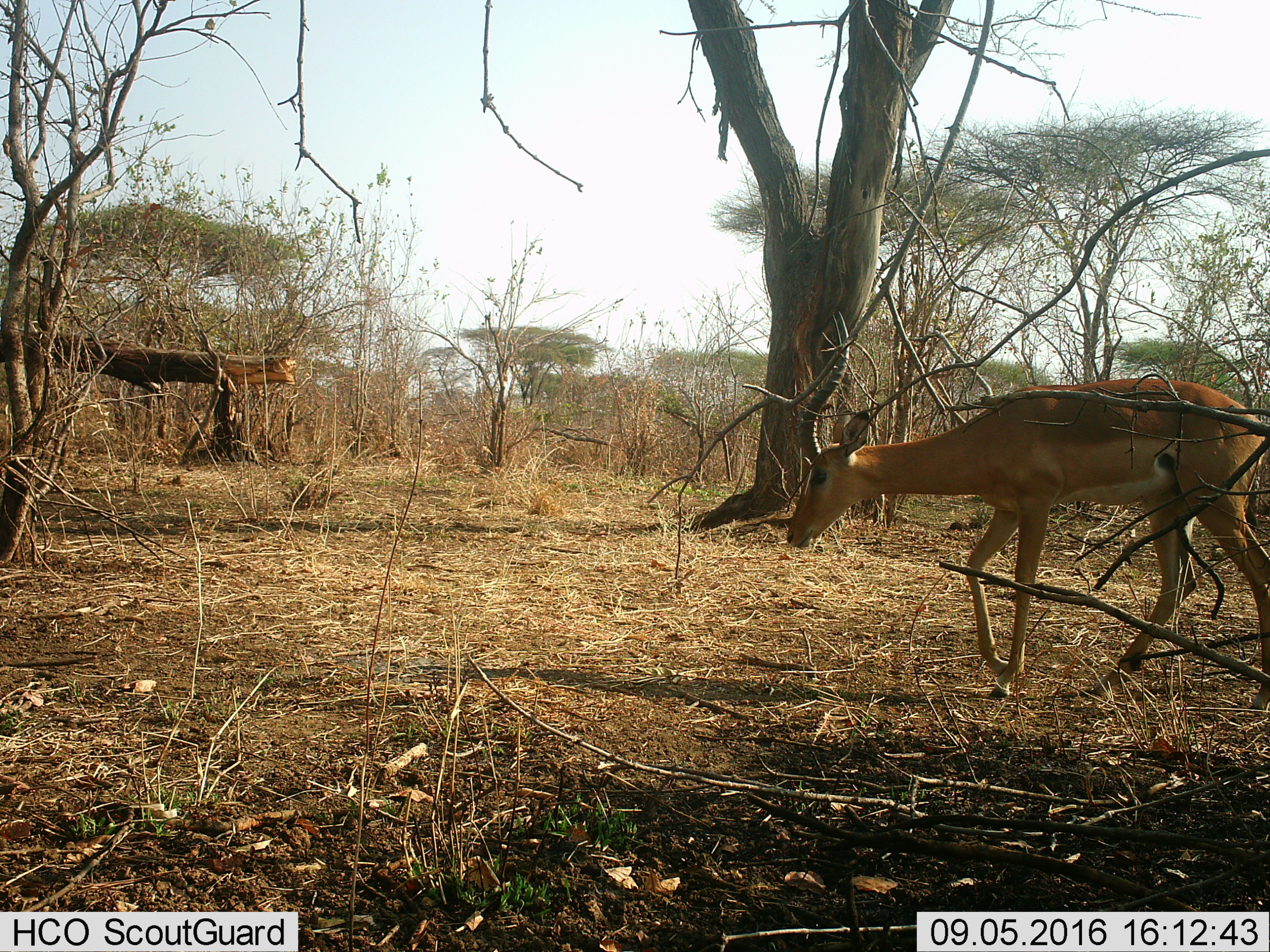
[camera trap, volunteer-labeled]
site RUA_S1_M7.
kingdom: Animalia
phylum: Chordata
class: Mammalia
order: Artiodactyla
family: Bovidae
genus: Aepyceros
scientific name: Aepyceros melampus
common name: impala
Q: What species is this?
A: Impala (Aepyceros melampus).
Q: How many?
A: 1.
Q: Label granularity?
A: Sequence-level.